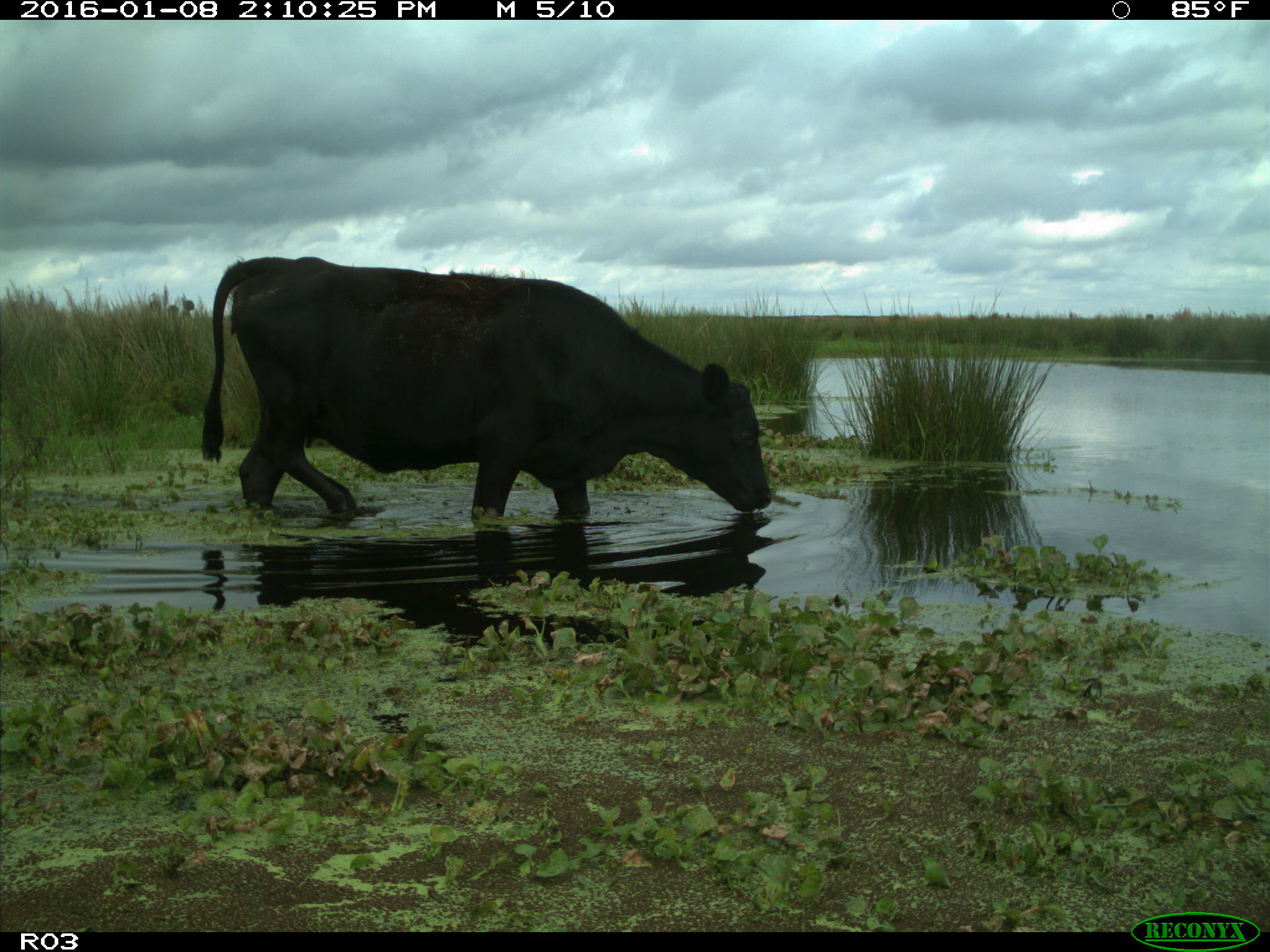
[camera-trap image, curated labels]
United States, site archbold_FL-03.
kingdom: Animalia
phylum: Chordata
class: Mammalia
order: Artiodactyla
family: Bovidae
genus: Bos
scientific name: Bos taurus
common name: domestic cow